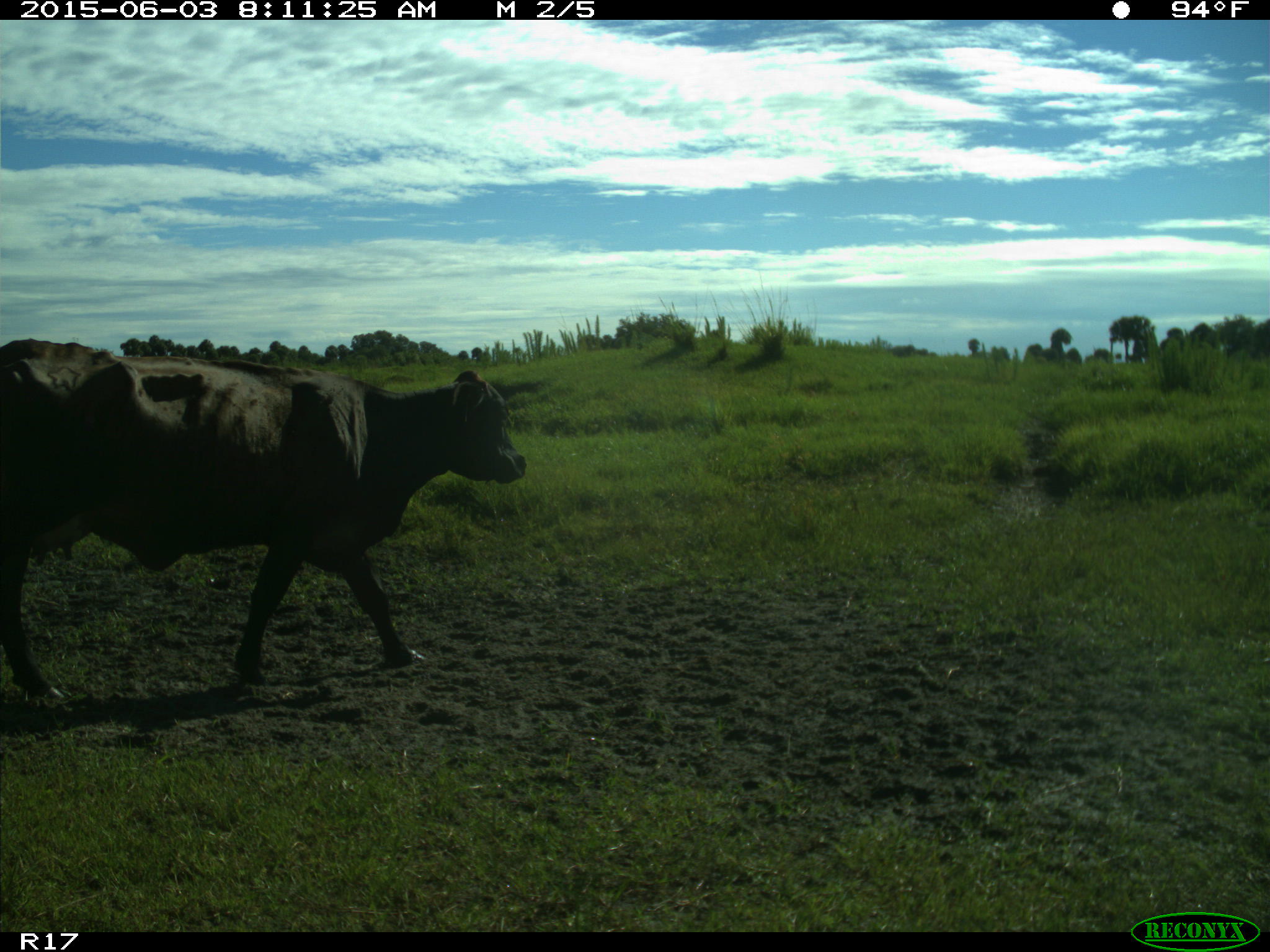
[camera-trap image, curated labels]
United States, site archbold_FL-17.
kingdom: Animalia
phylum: Chordata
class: Mammalia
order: Artiodactyla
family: Bovidae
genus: Bos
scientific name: Bos taurus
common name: domestic cow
Bos taurus (domestic cow).